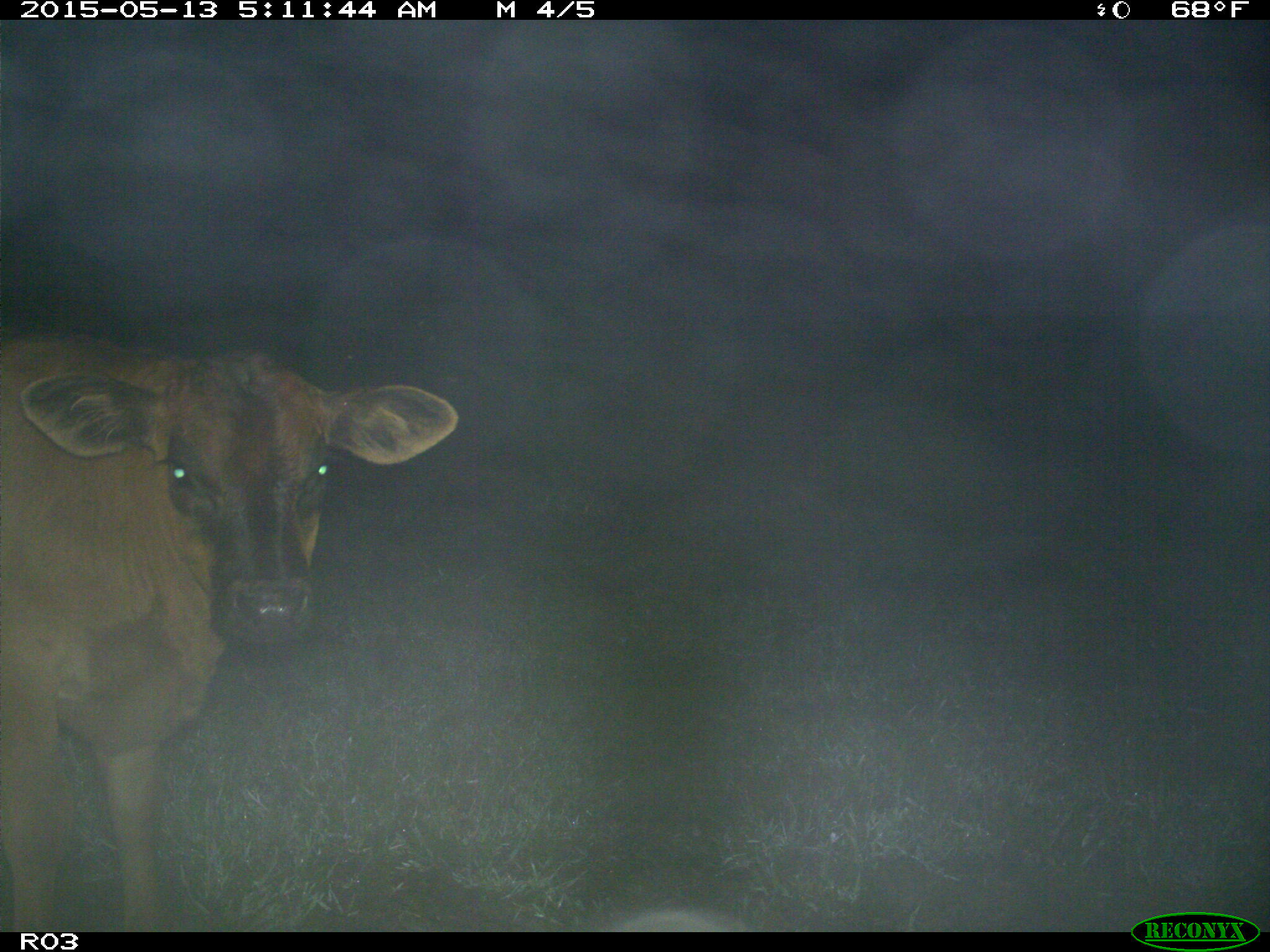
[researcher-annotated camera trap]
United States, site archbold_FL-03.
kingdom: Animalia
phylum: Chordata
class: Mammalia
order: Artiodactyla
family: Bovidae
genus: Bos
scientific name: Bos taurus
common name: domestic cow